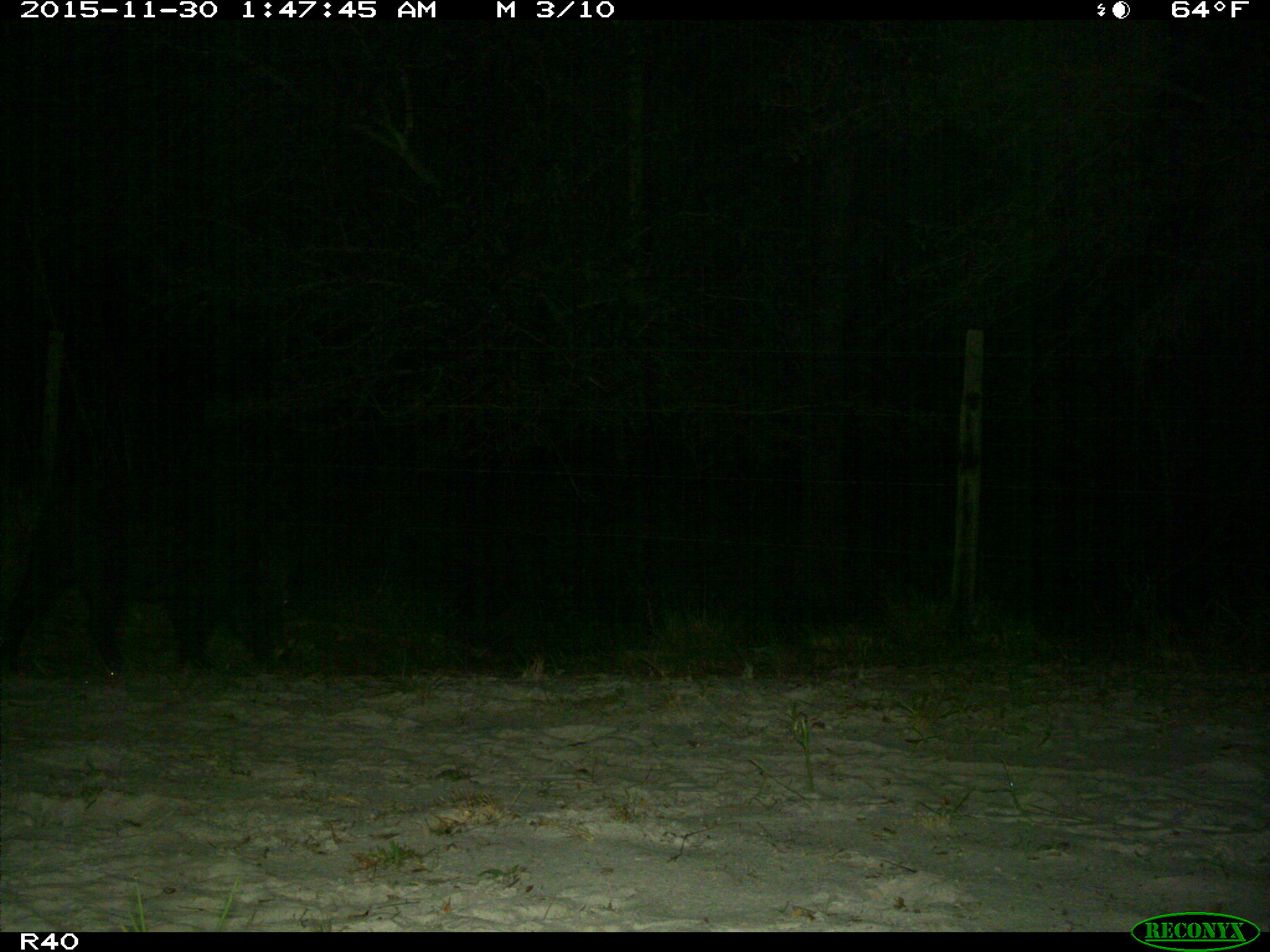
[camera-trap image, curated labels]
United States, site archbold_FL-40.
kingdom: Animalia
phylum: Chordata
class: Mammalia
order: Artiodactyla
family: Suidae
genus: Sus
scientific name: Sus scrofa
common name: wild boar